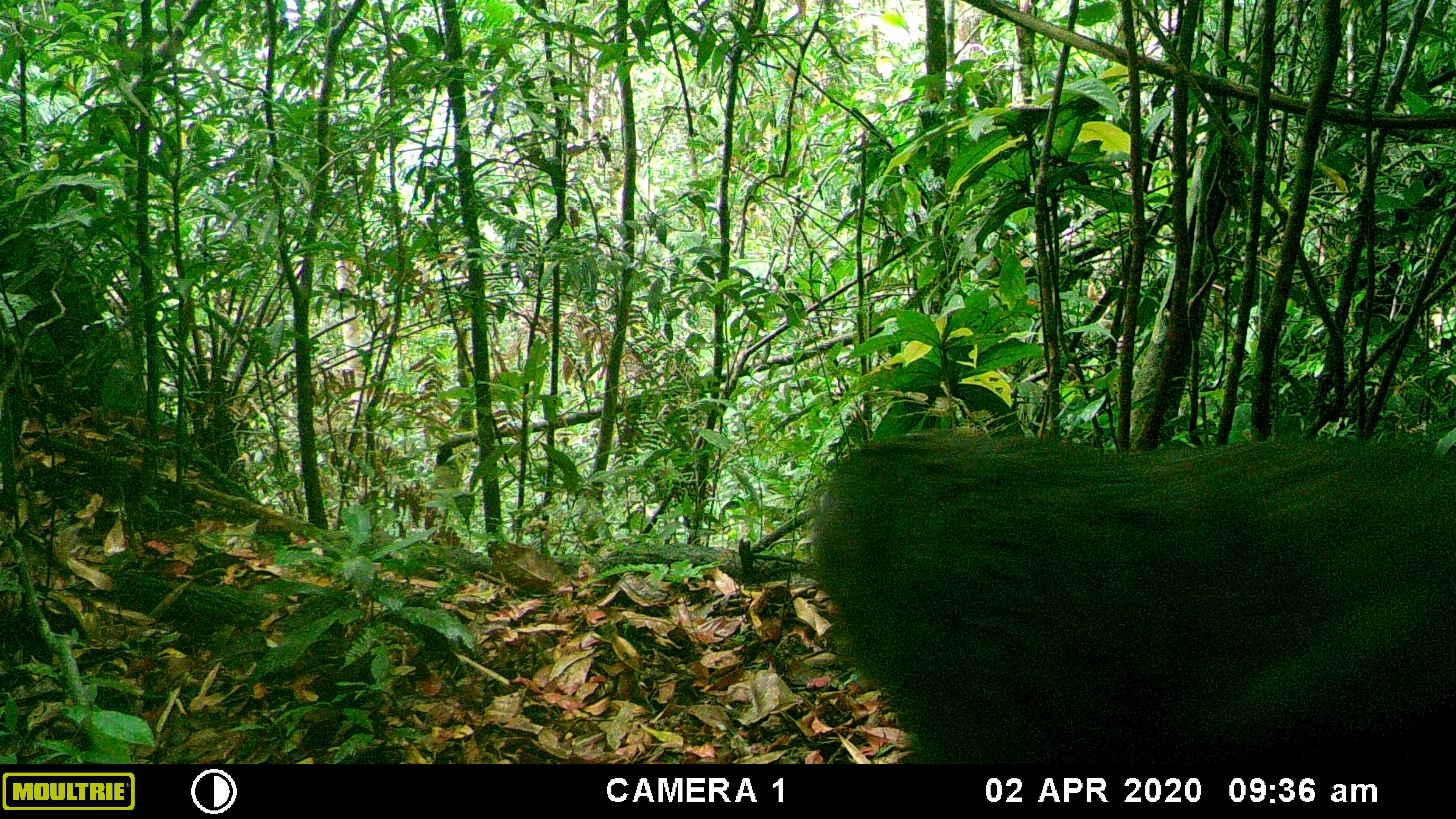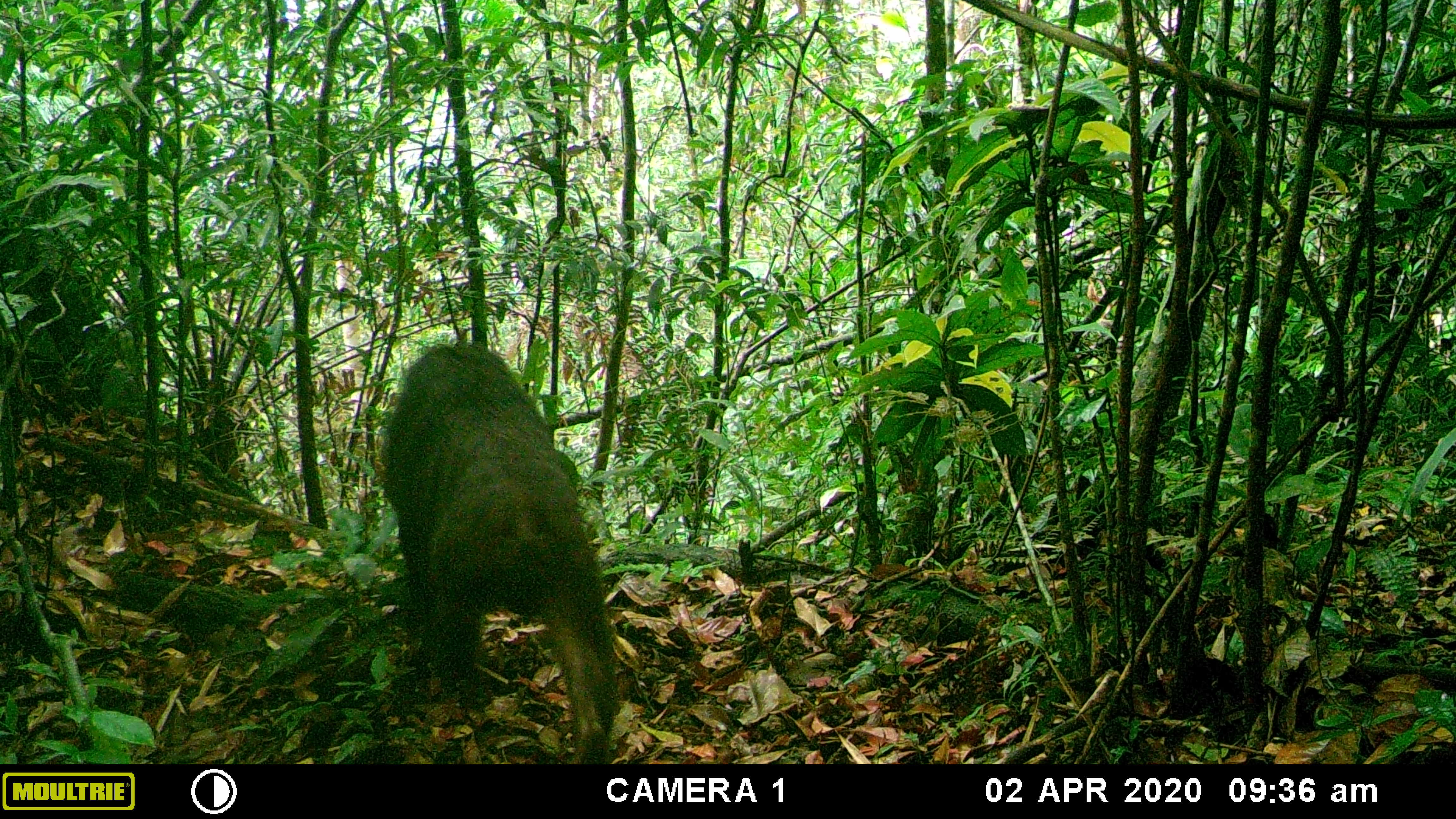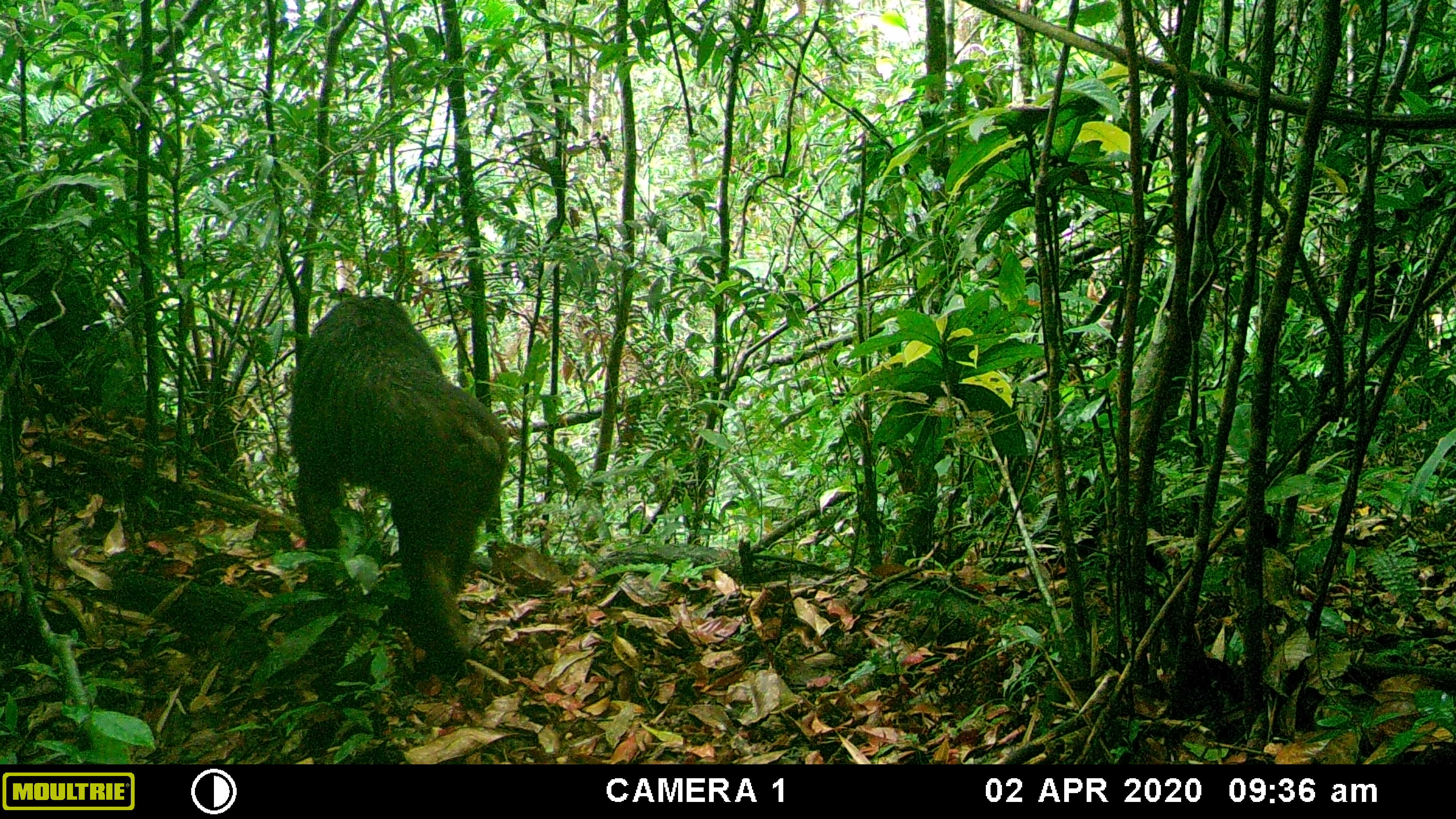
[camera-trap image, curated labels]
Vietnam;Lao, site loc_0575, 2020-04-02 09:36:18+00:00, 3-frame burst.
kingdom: Animalia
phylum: Chordata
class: Mammalia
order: Primates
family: Cercopithecidae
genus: Macaca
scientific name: Macaca arctoides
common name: stump-tailed macaque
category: stump tailed macaque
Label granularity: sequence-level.